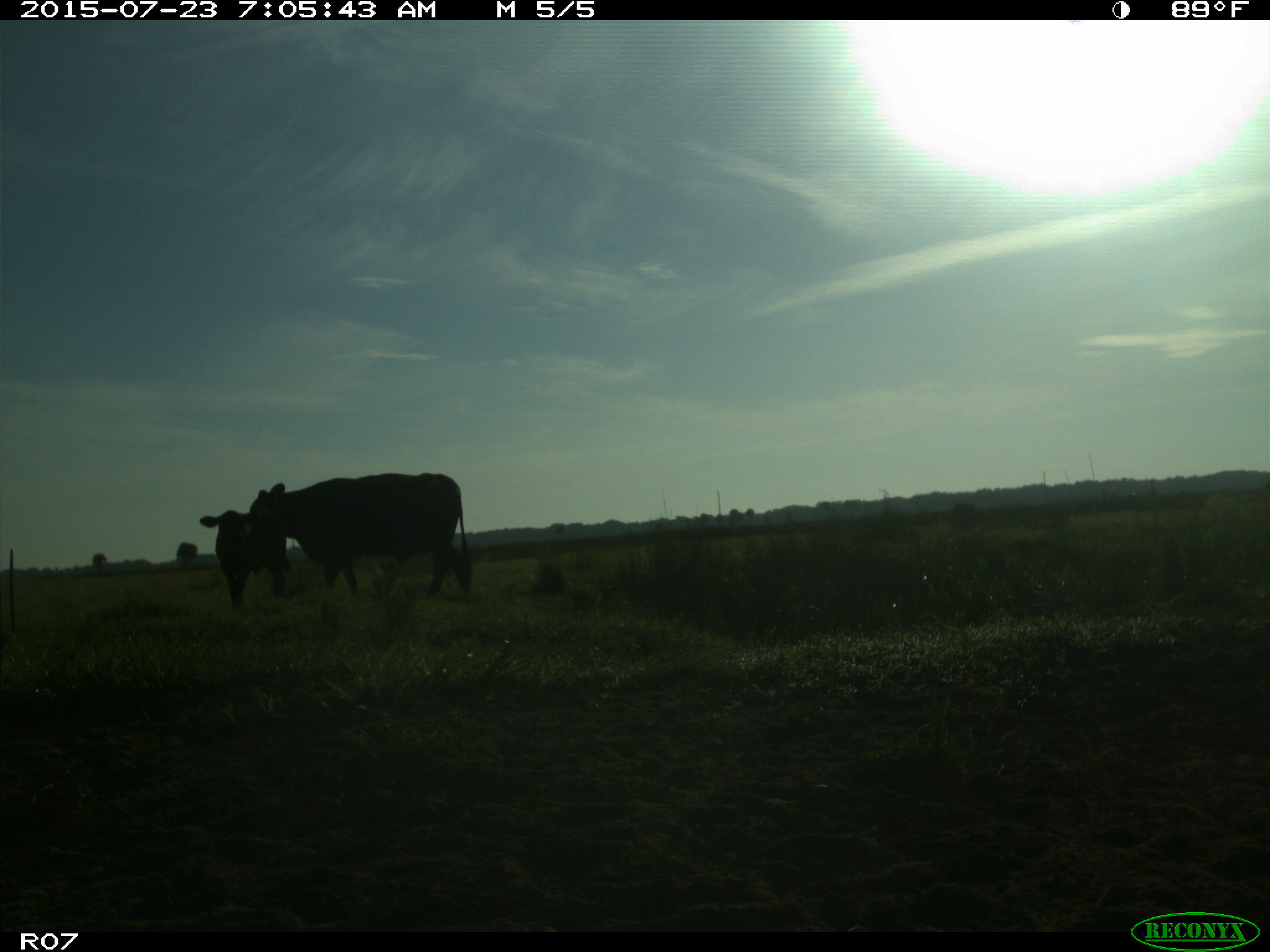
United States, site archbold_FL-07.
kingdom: Animalia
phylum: Chordata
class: Mammalia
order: Artiodactyla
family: Bovidae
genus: Bos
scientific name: Bos taurus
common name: domestic cow